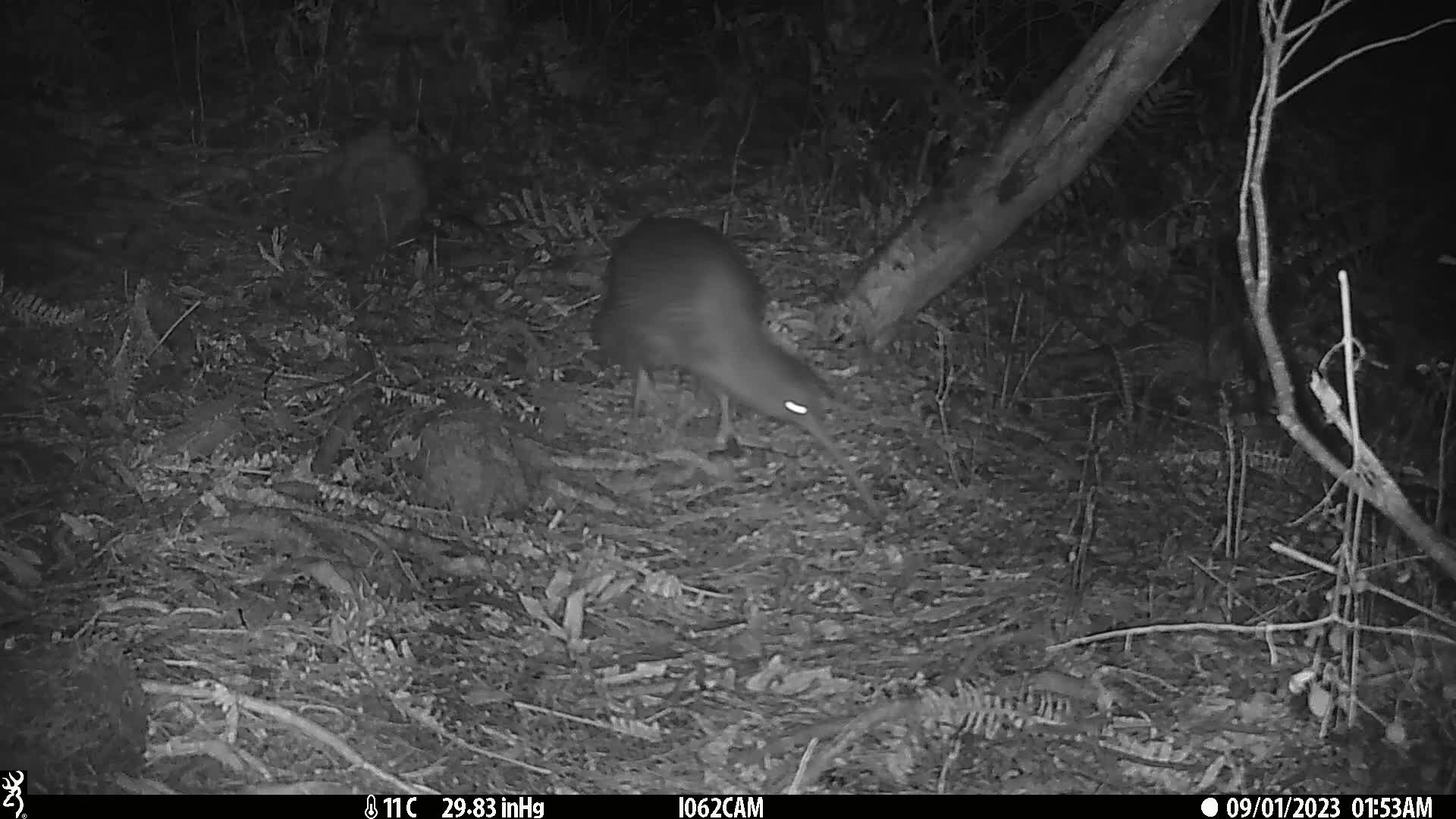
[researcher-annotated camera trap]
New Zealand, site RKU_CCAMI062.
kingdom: Animalia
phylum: Chordata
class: Aves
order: Apterygiformes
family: Apterygidae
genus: Apteryx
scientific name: Apteryx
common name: kiwi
Kiwi (Apteryx).